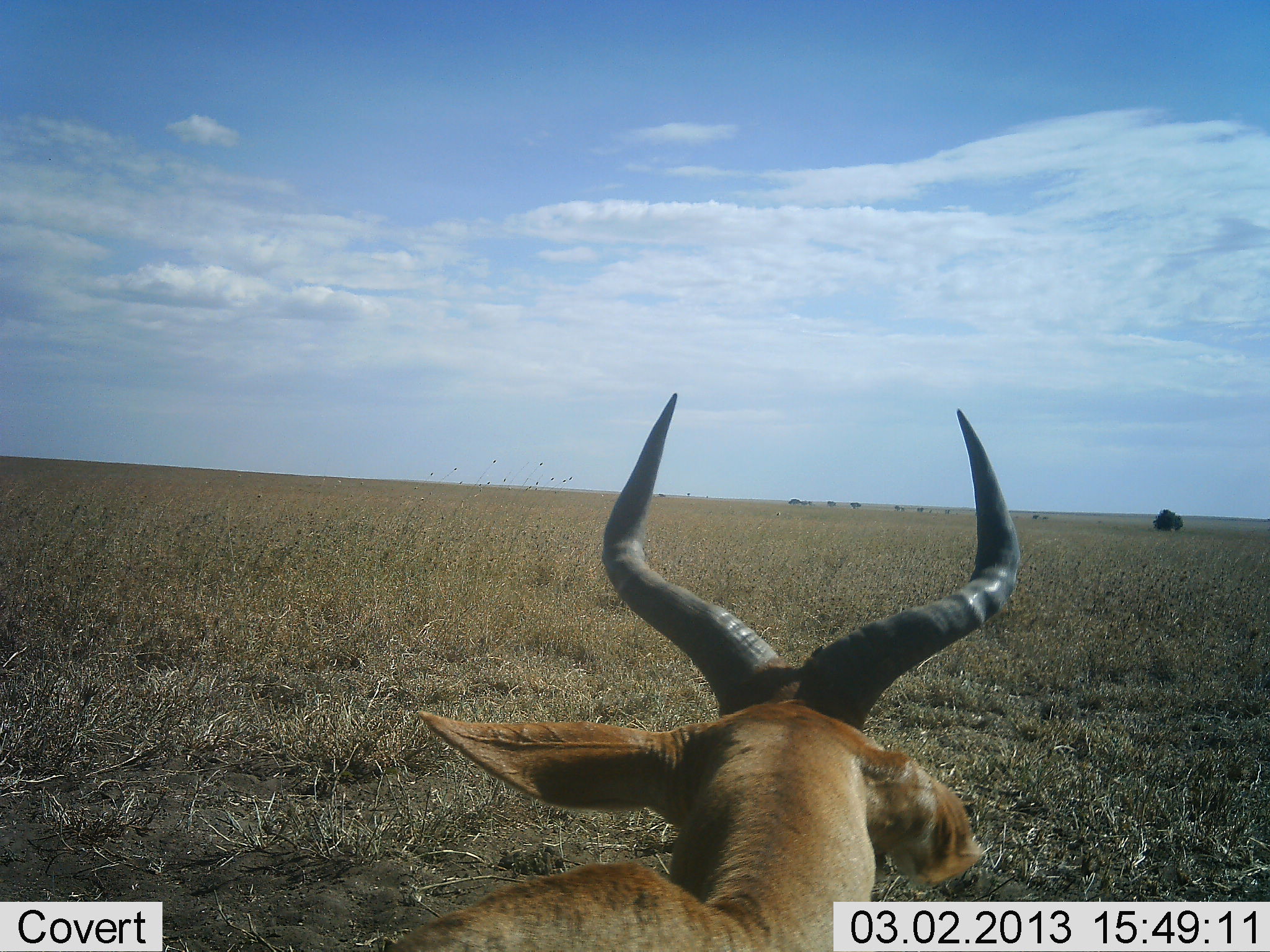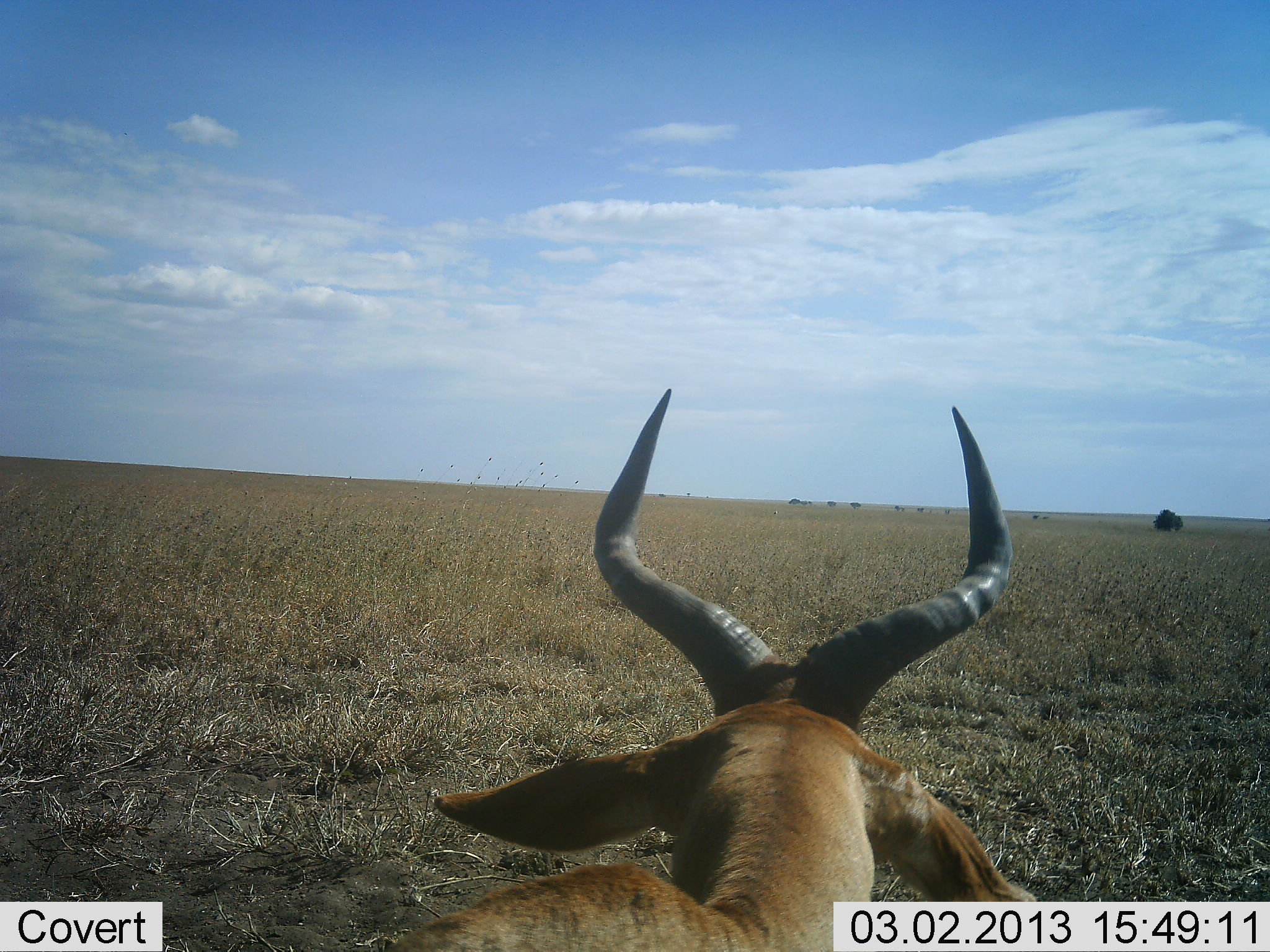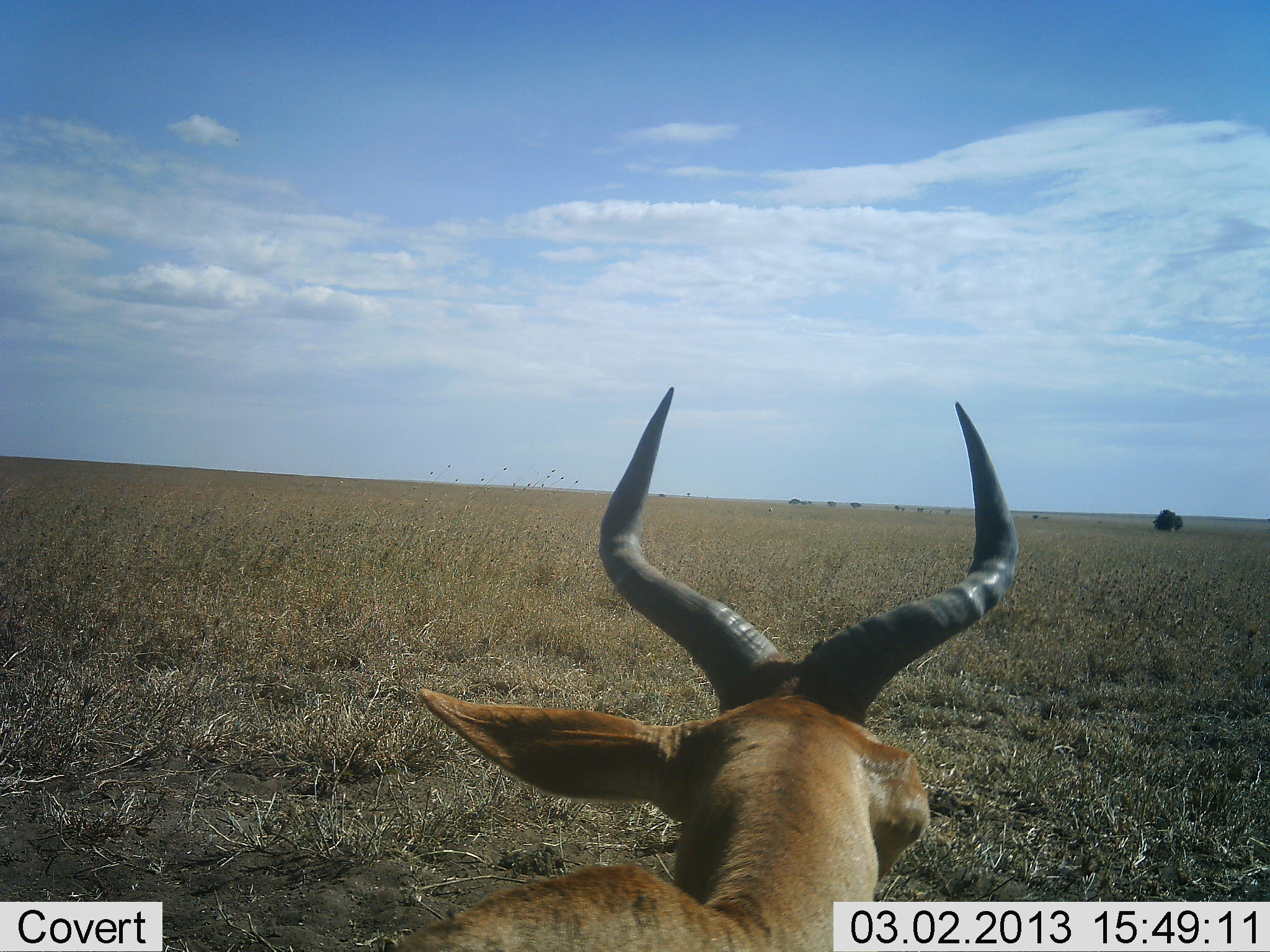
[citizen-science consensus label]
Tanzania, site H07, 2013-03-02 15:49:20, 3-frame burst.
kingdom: Animalia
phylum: Chordata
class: Mammalia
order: Artiodactyla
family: Bovidae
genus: Alcelaphus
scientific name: Alcelaphus buselaphus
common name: hartebeest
Hartebeest (Alcelaphus buselaphus), count 1. Behavior (volunteer vote fractions): standing 62%, resting 38%, moving 0%, interacting 0%. Young present (vote fraction): 0%. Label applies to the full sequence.